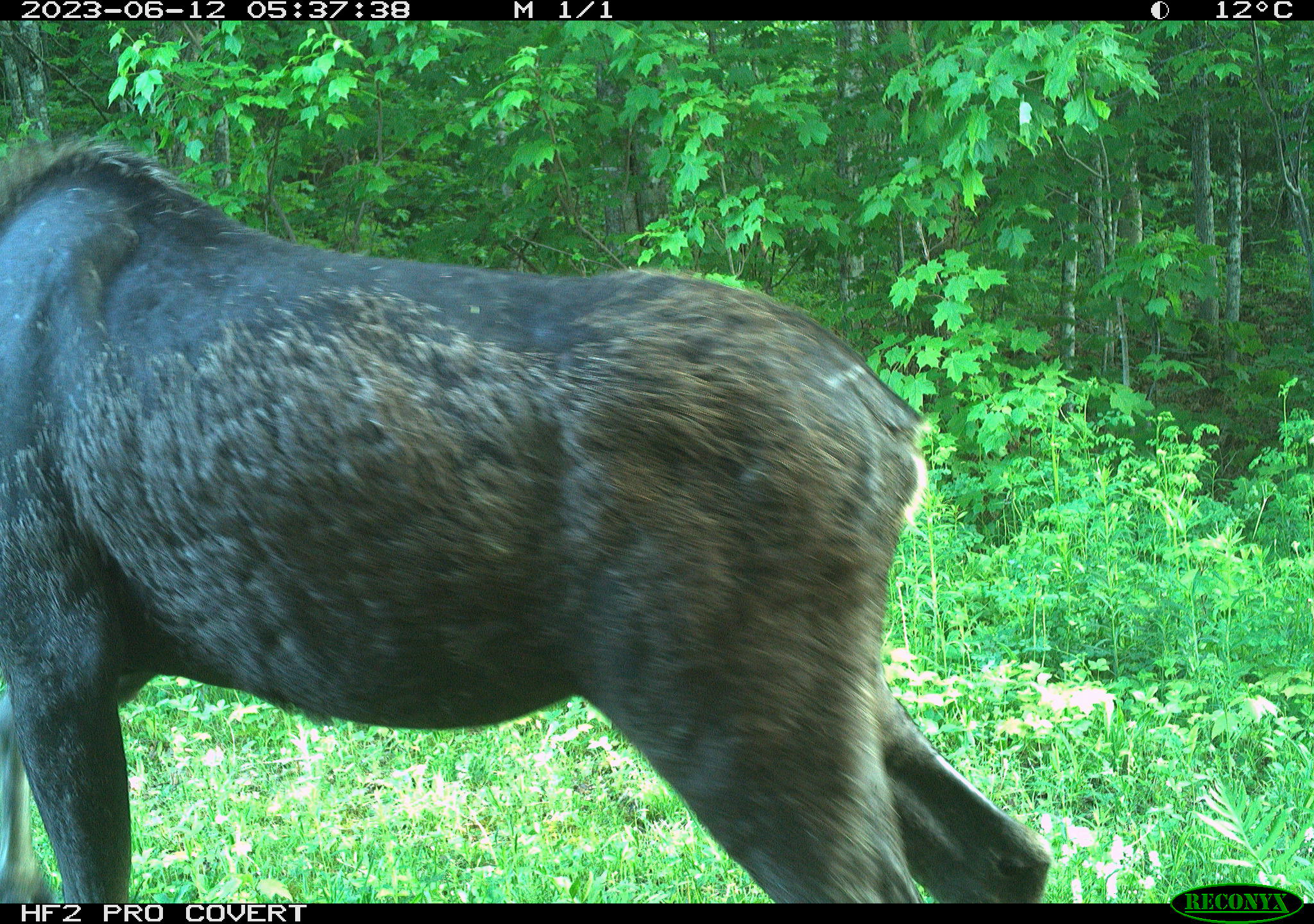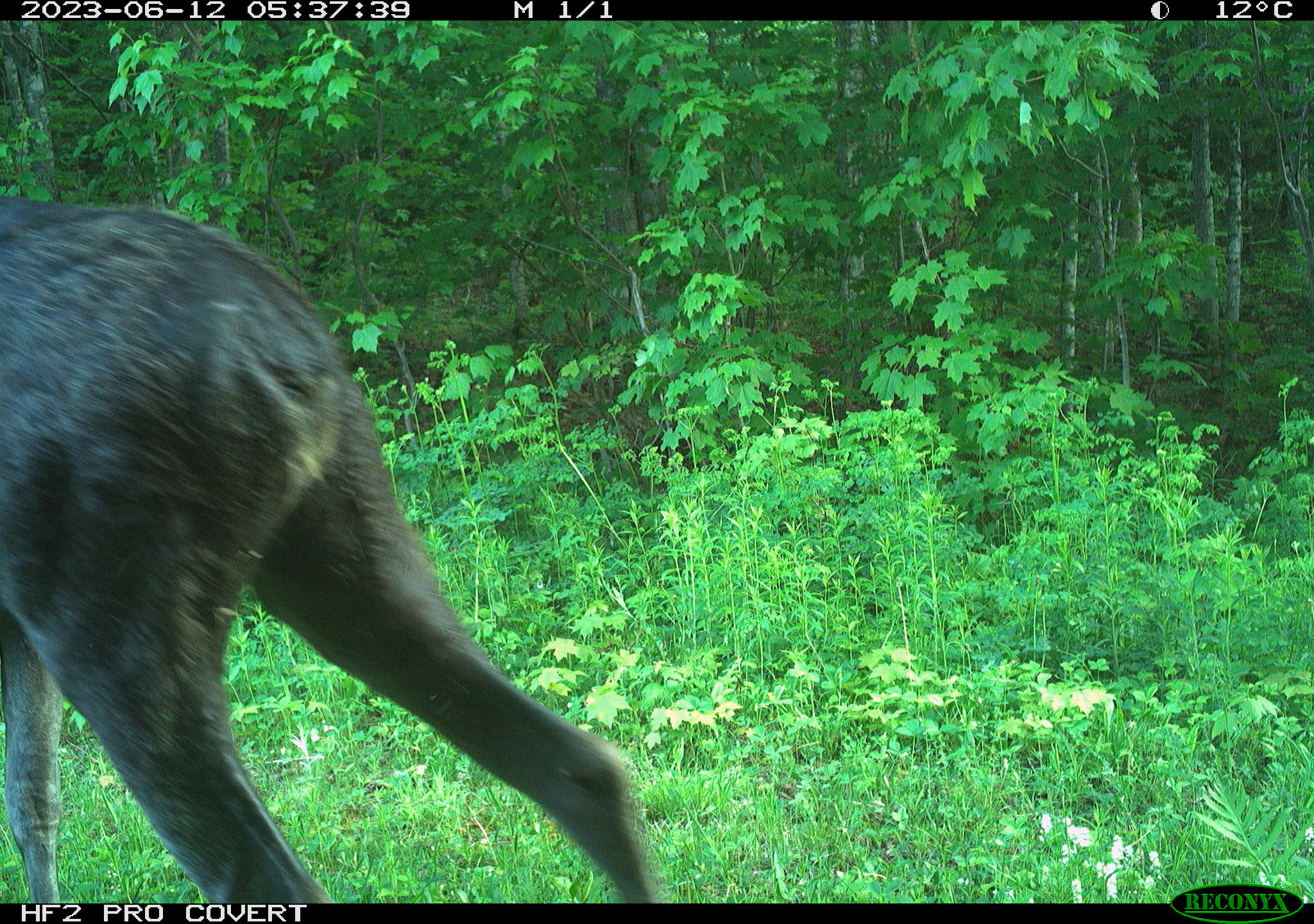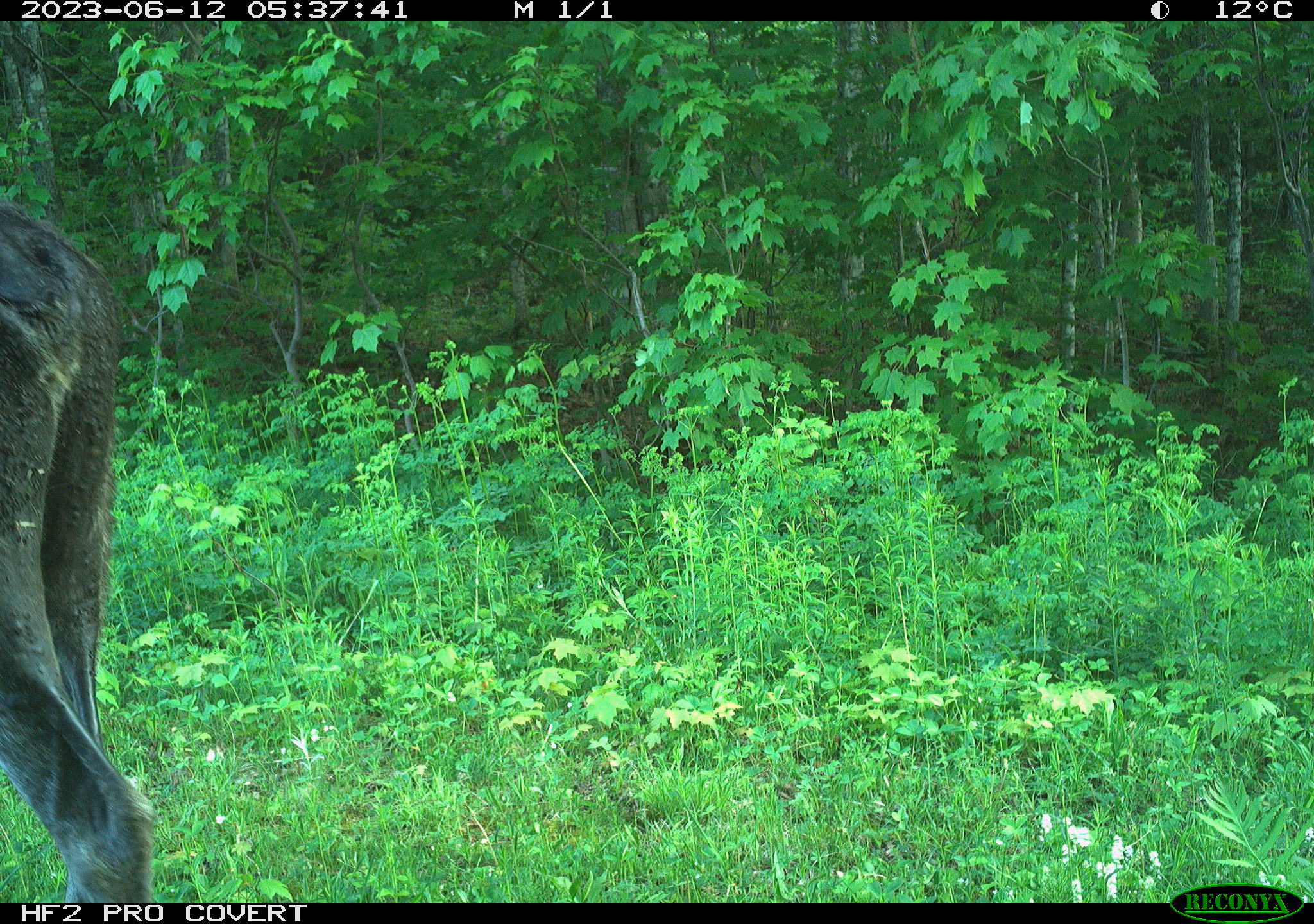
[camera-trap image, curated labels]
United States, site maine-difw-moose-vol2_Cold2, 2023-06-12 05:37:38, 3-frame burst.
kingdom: Animalia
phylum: Chordata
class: Mammalia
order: Artiodactyla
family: Cervidae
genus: Alces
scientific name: Alces alces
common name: moose